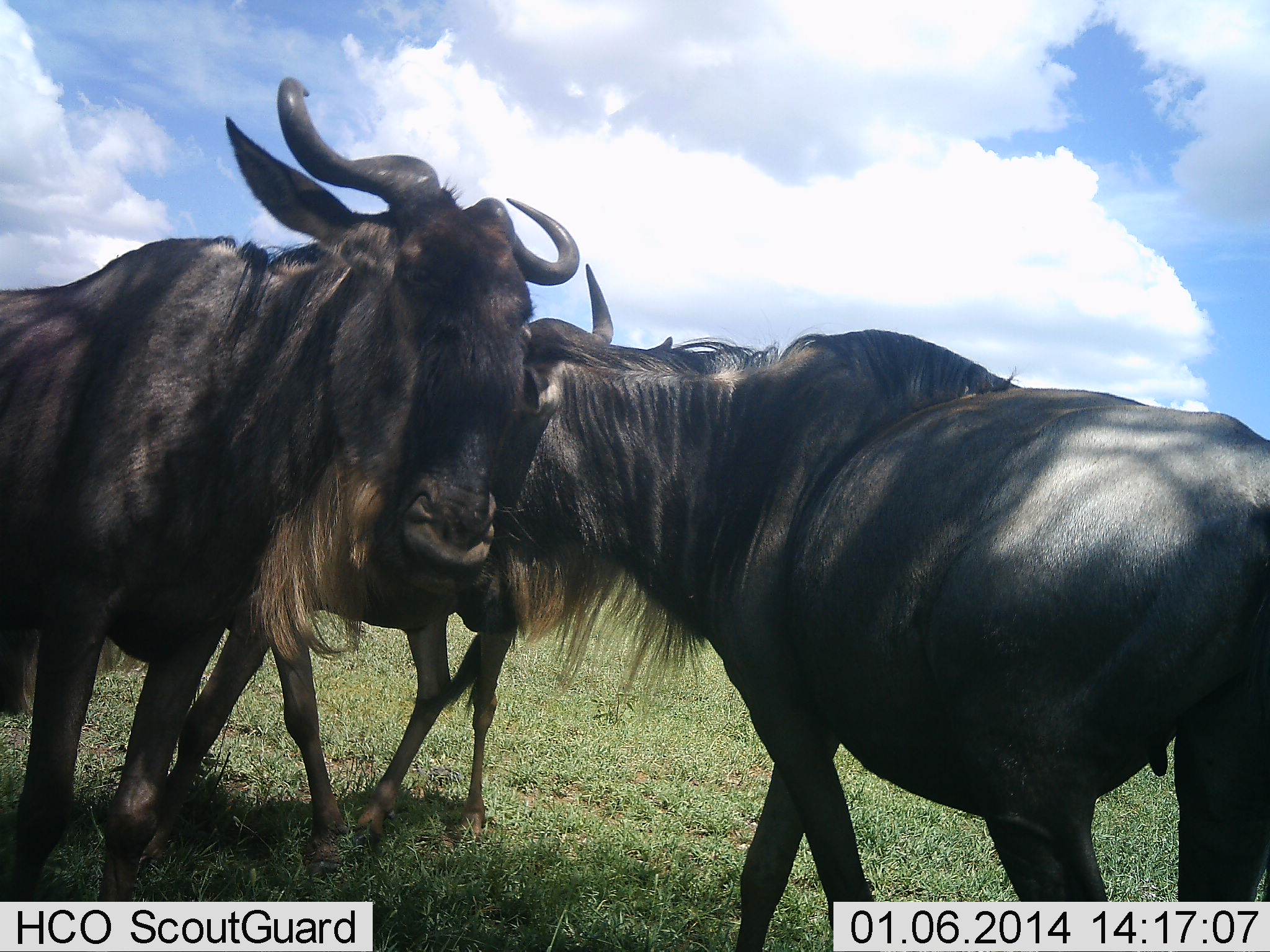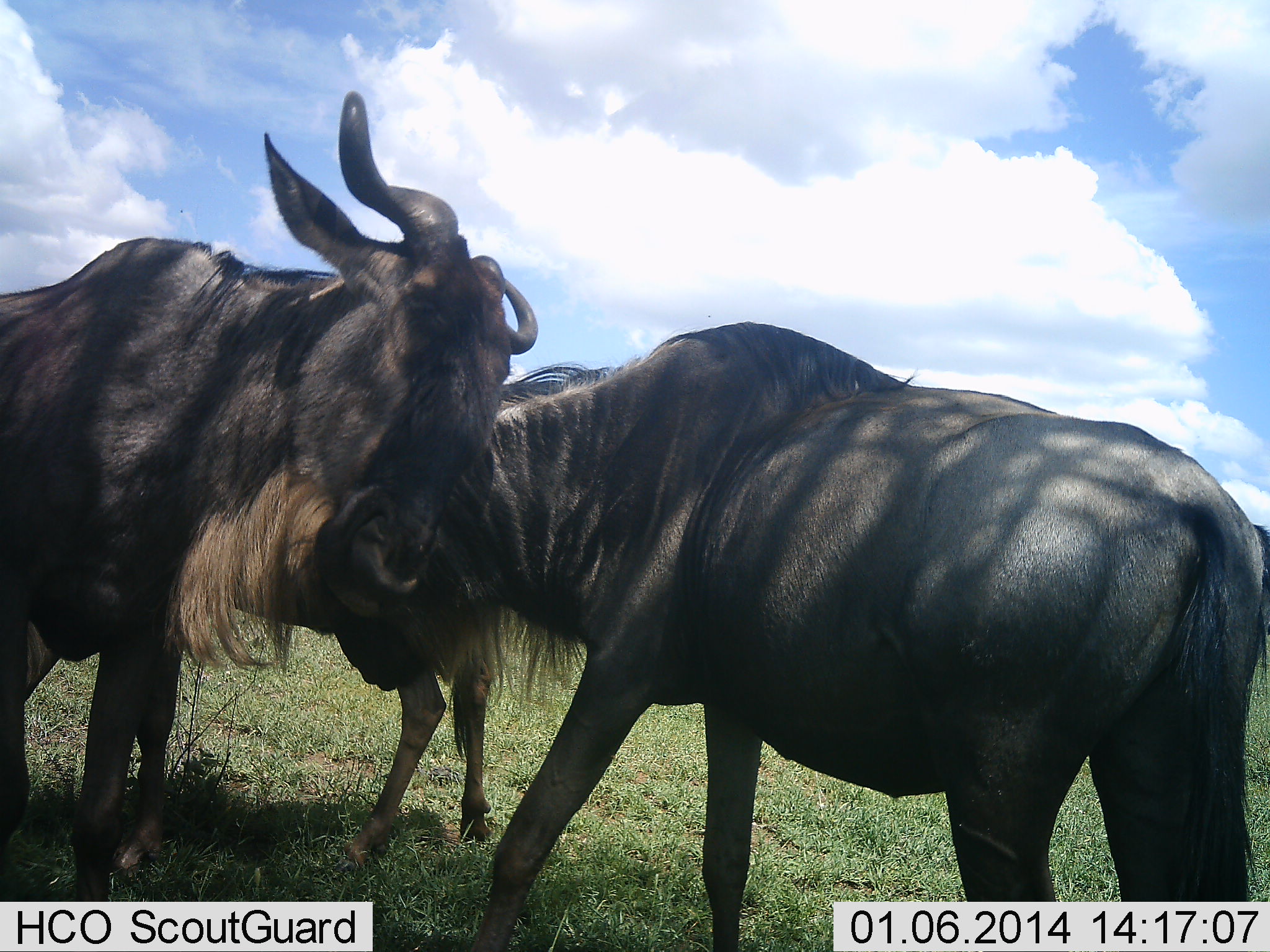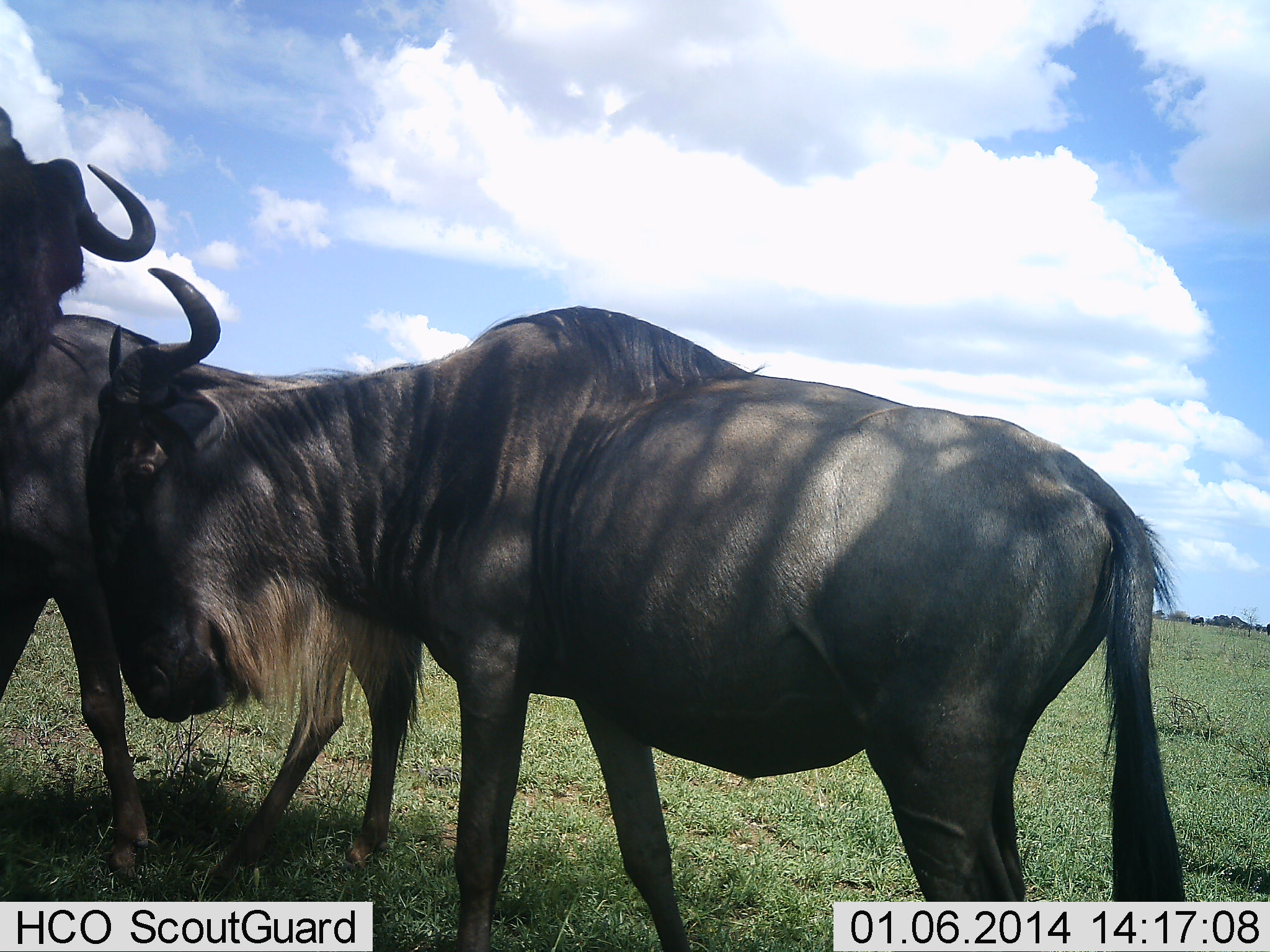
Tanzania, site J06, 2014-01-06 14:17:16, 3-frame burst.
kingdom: Animalia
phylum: Chordata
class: Mammalia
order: Artiodactyla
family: Bovidae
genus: Connochaetes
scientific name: Connochaetes taurinus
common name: blue wildebeest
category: wildebeest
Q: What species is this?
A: Wildebeest (blue wildebeest) (Connochaetes taurinus).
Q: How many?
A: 3.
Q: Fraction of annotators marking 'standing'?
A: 40%.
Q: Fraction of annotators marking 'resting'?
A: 0%.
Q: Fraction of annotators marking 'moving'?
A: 10%.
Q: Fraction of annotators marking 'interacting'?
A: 90%.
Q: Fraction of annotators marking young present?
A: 10%.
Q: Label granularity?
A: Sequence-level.